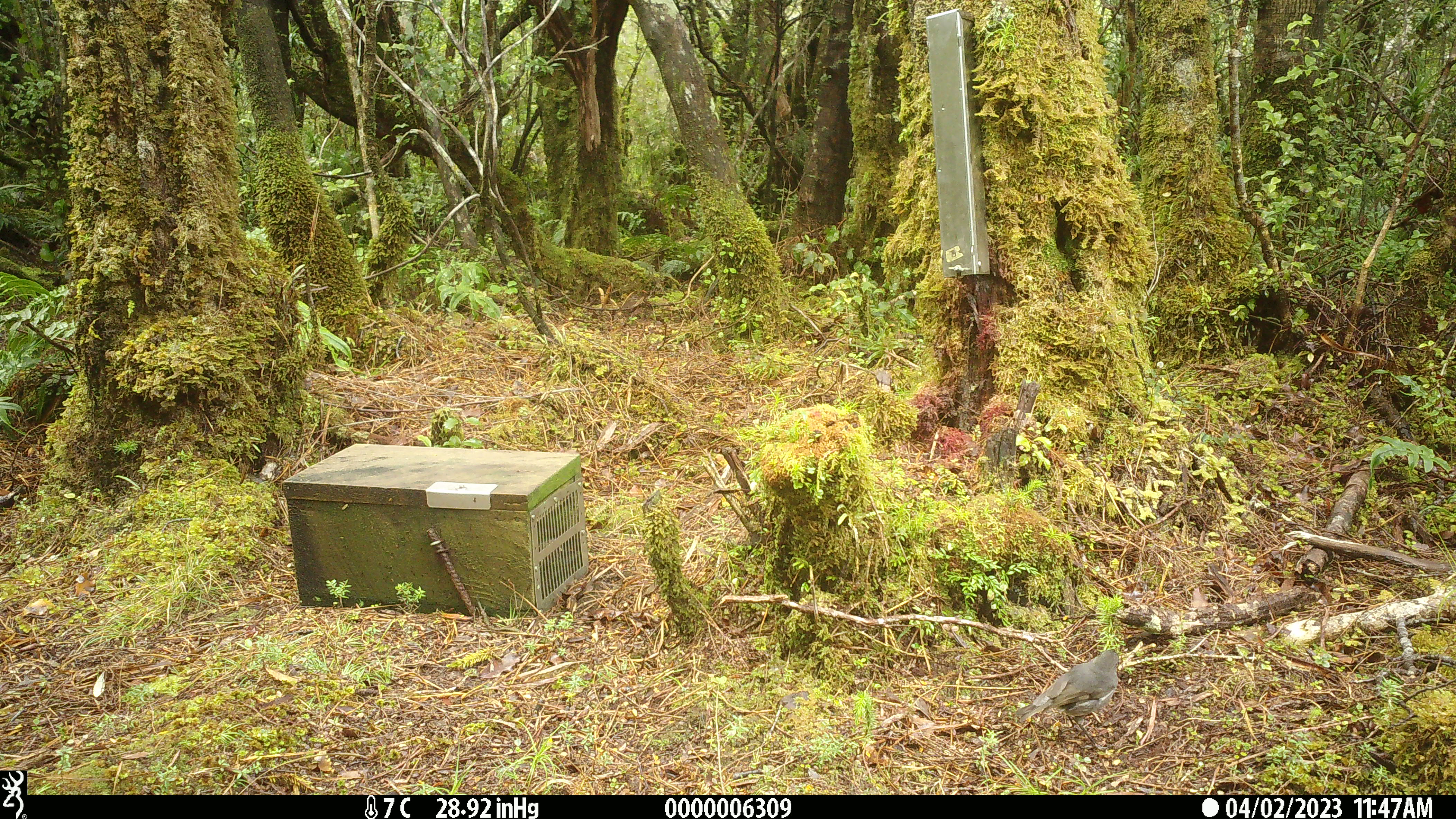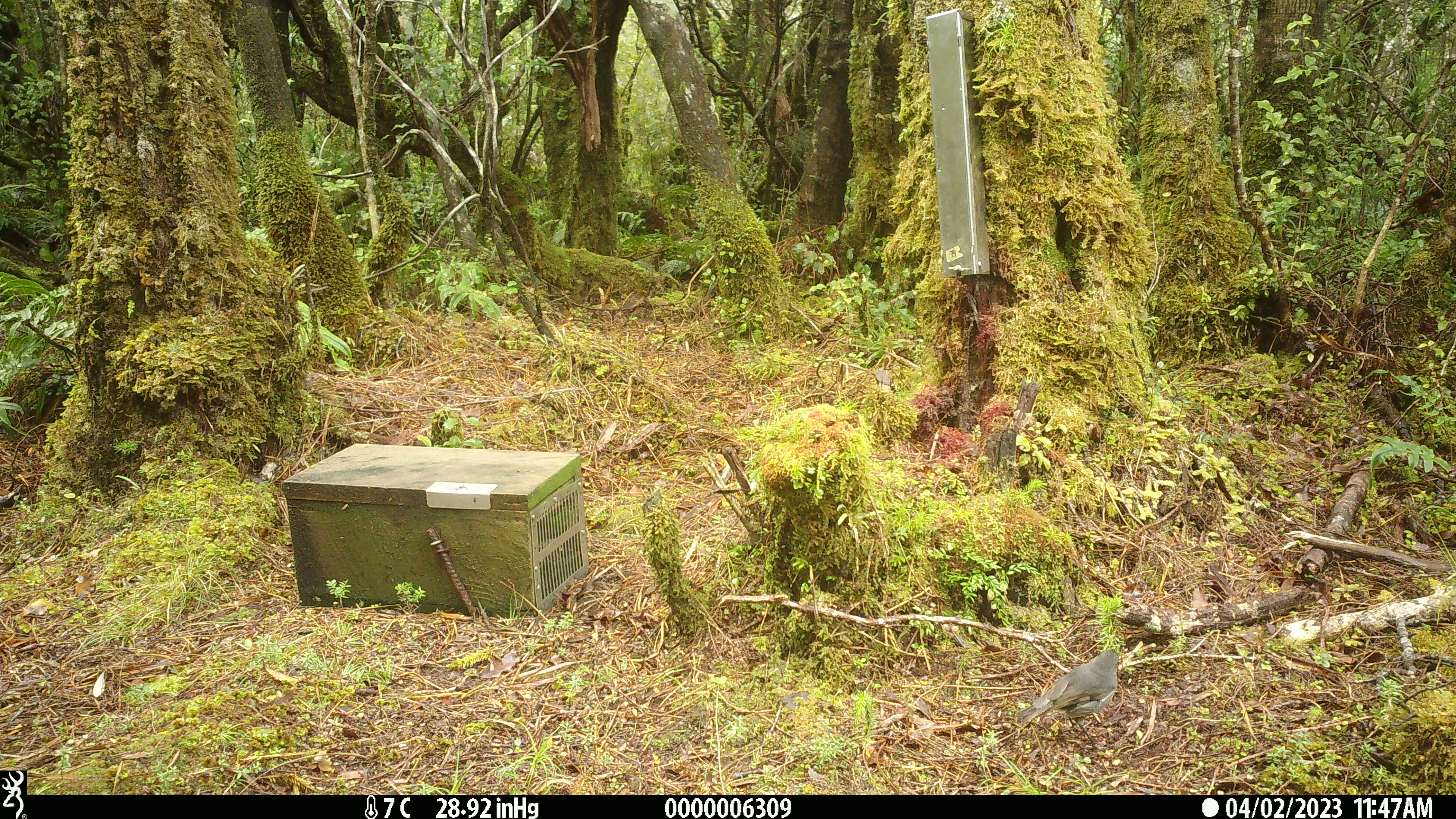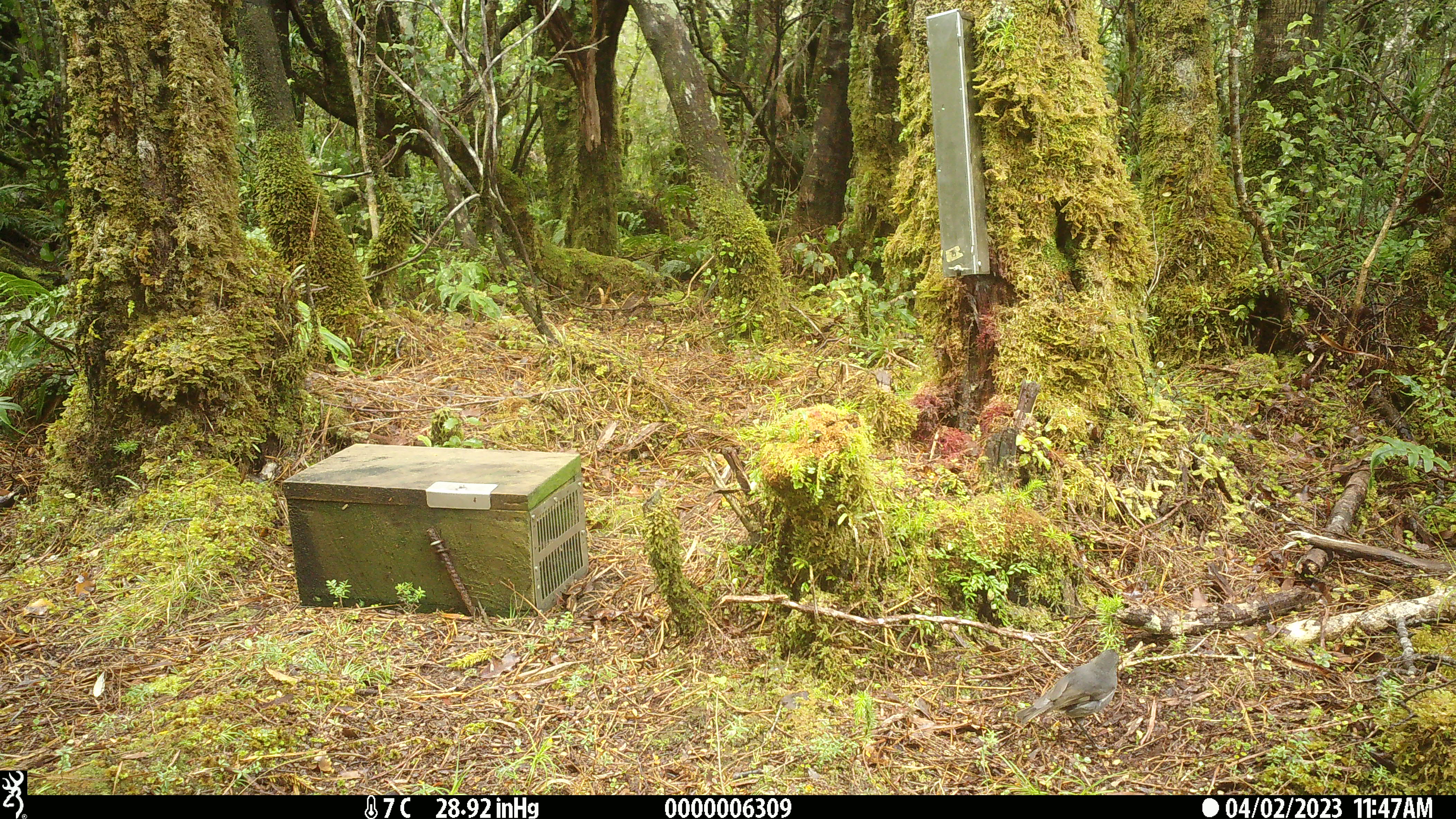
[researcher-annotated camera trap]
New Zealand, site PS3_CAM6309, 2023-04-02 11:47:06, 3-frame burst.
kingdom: Animalia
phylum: Chordata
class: Aves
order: Passeriformes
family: Petroicidae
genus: Petroica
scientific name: Petroica australis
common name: new zealand robin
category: robin